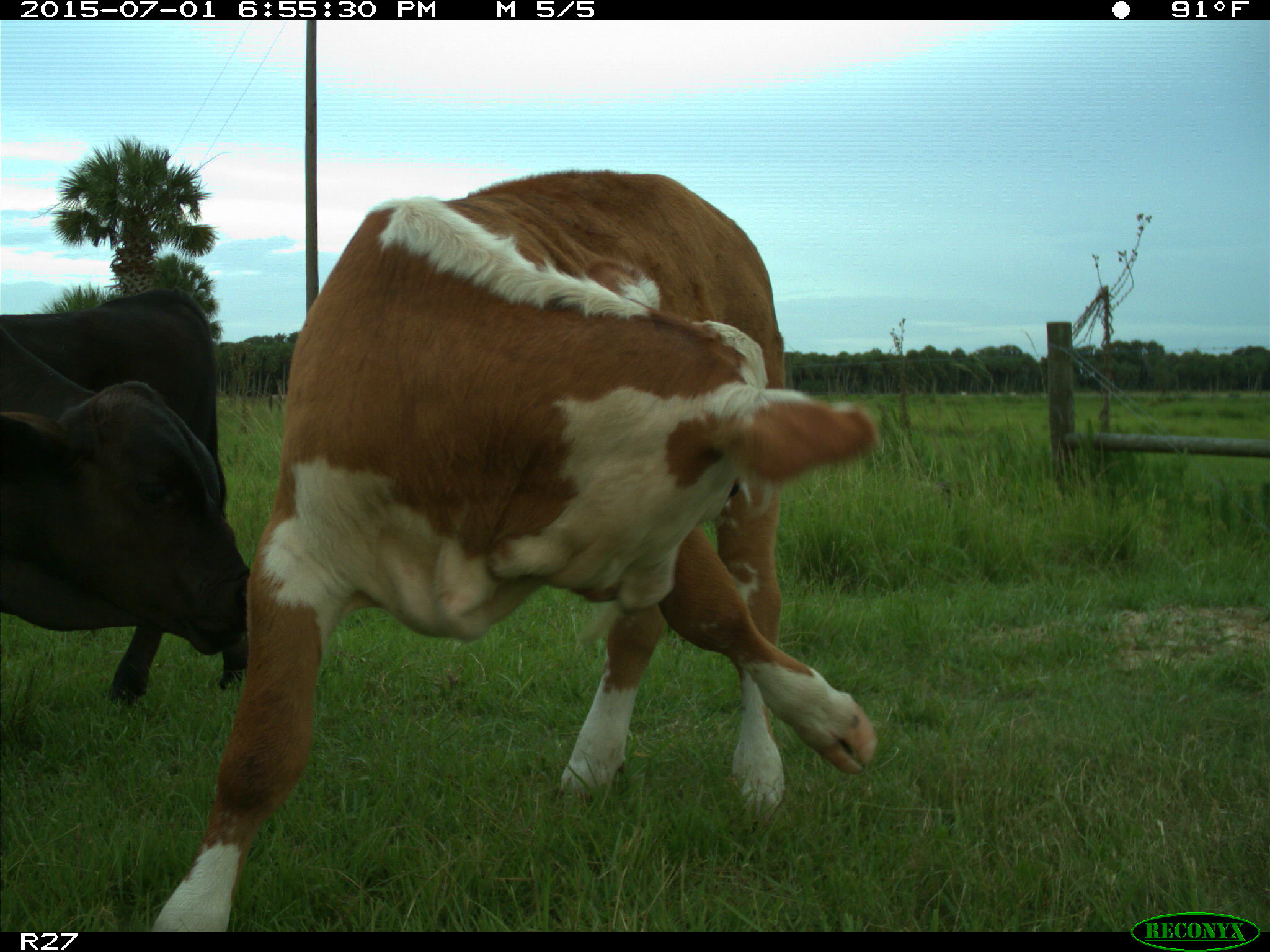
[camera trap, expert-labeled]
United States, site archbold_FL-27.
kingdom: Animalia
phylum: Chordata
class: Mammalia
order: Artiodactyla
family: Bovidae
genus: Bos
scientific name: Bos taurus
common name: domestic cow